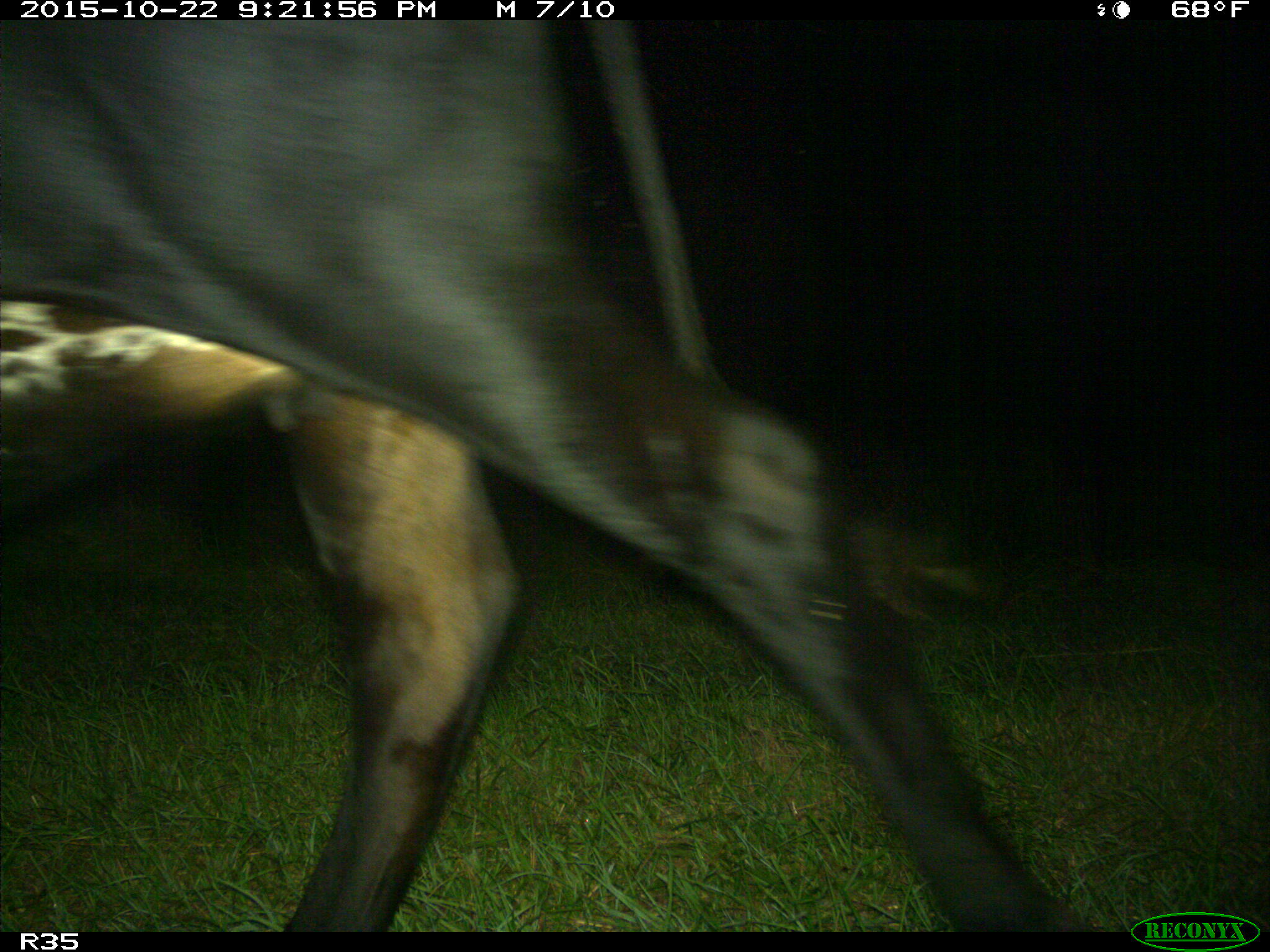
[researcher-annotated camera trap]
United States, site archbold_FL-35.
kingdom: Animalia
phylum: Chordata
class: Mammalia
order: Artiodactyla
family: Bovidae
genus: Bos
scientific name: Bos taurus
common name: domestic cow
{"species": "Bos taurus (domestic cow)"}